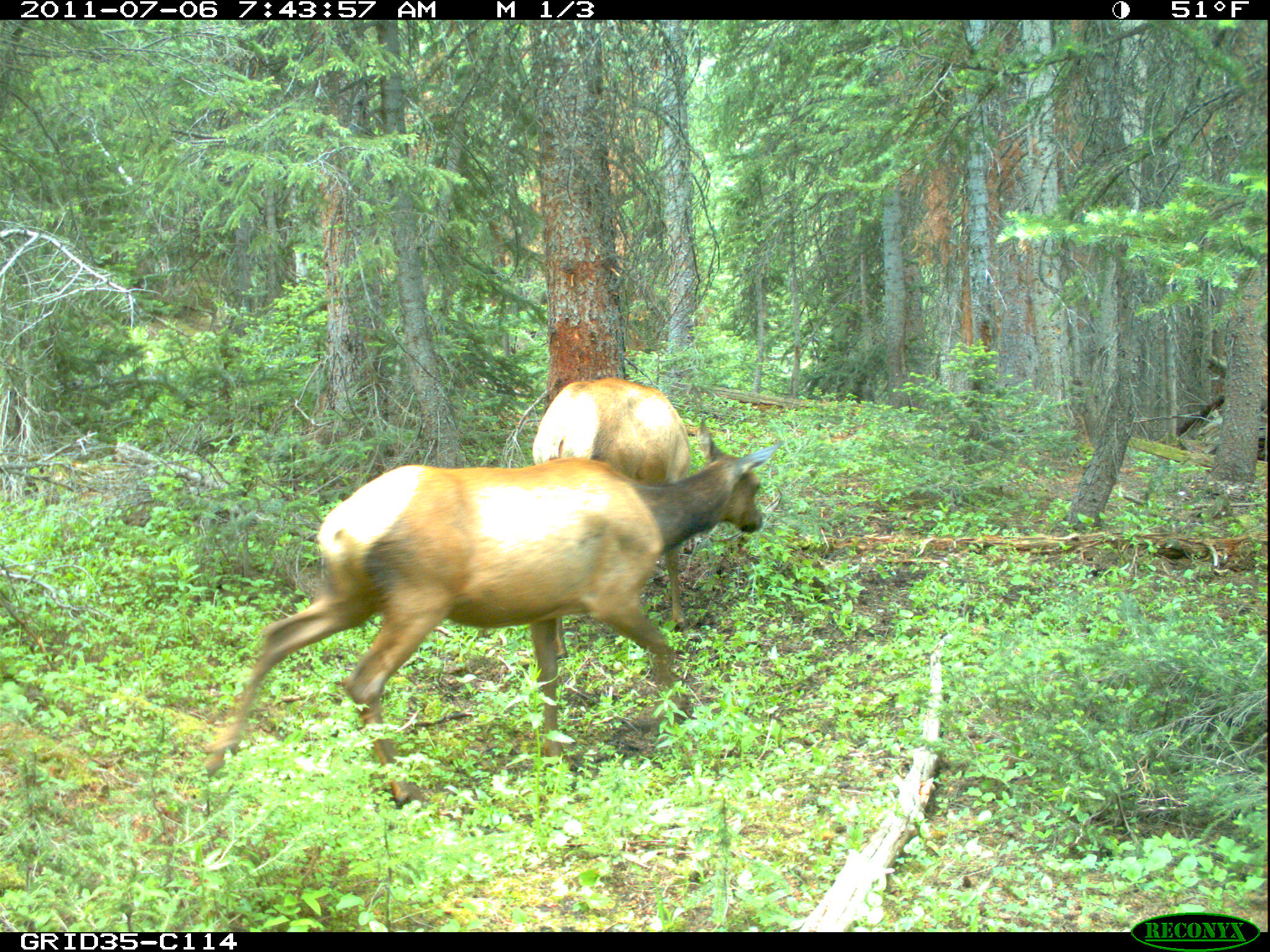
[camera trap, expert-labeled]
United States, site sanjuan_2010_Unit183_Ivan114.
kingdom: Animalia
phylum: Chordata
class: Mammalia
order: Artiodactyla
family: Cervidae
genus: Cervus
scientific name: Cervus elaphus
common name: red deer